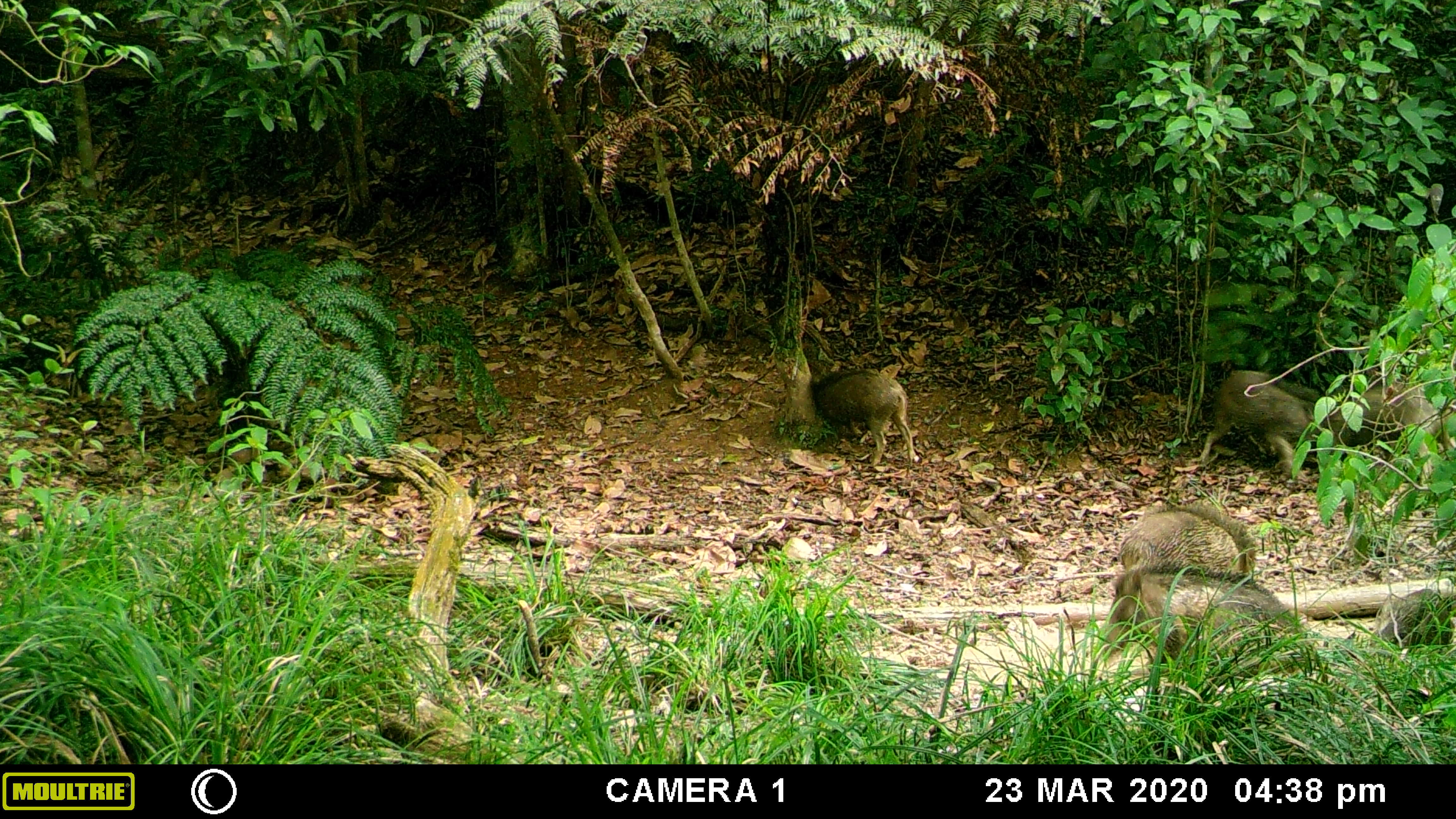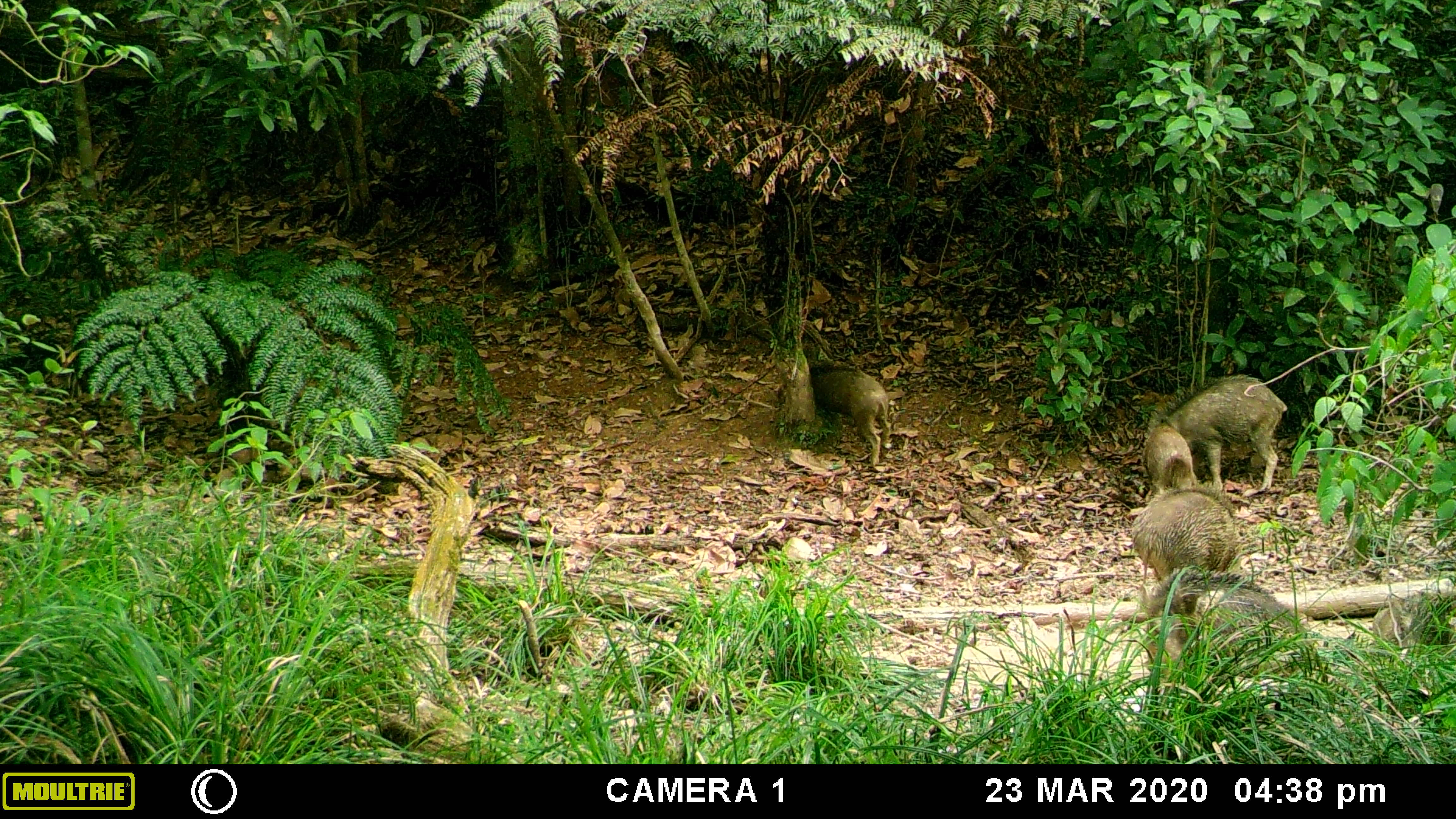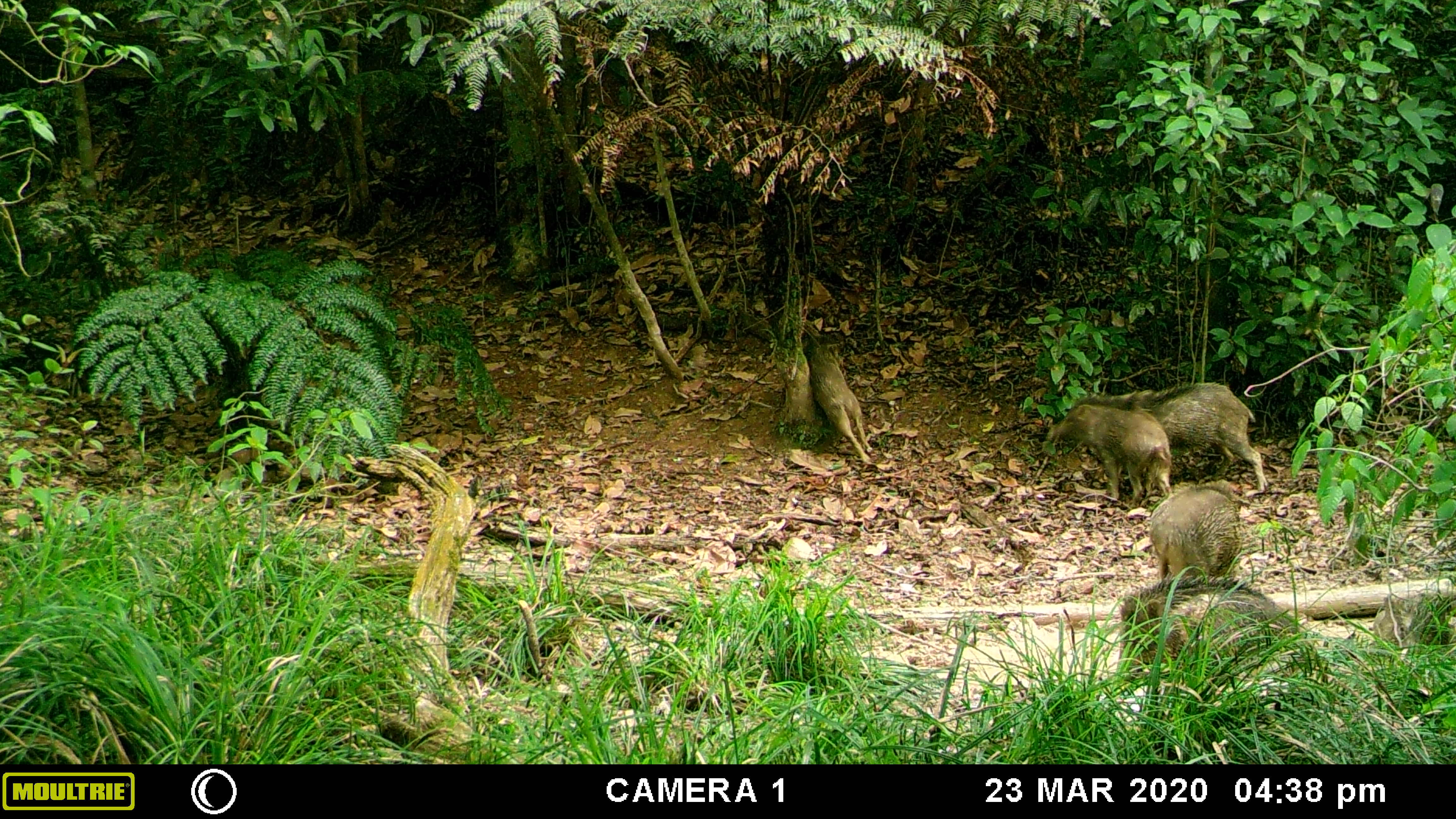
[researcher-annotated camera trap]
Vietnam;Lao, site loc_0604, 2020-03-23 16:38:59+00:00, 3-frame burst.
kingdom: Animalia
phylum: Chordata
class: Mammalia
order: Artiodactyla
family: Suidae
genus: Sus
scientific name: Sus scrofa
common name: eurasian wild pig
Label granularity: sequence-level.